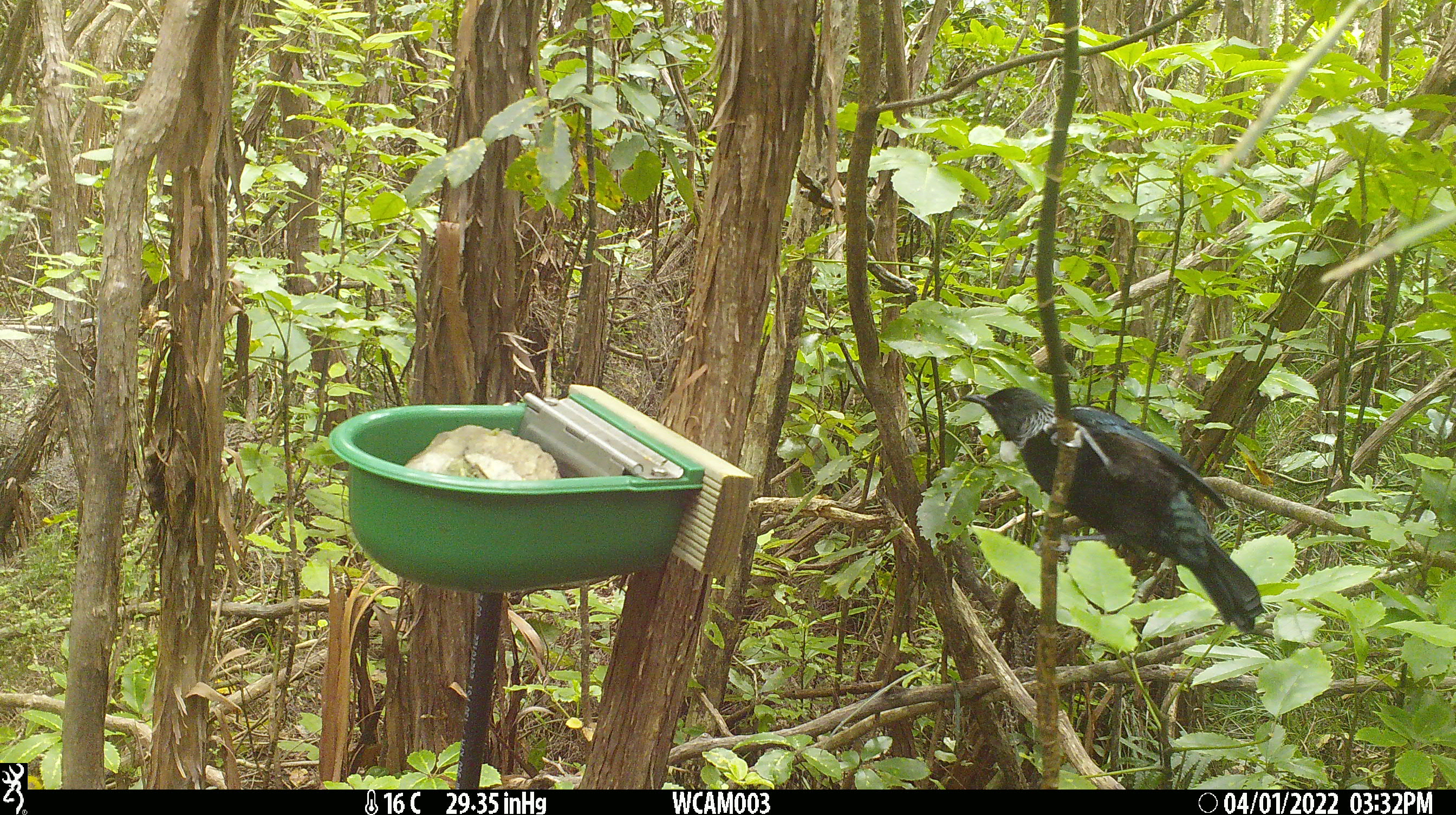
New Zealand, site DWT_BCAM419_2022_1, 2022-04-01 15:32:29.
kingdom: Animalia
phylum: Chordata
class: Aves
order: Passeriformes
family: Meliphagidae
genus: Prosthemadera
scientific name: Prosthemadera novaeseelandiae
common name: tui